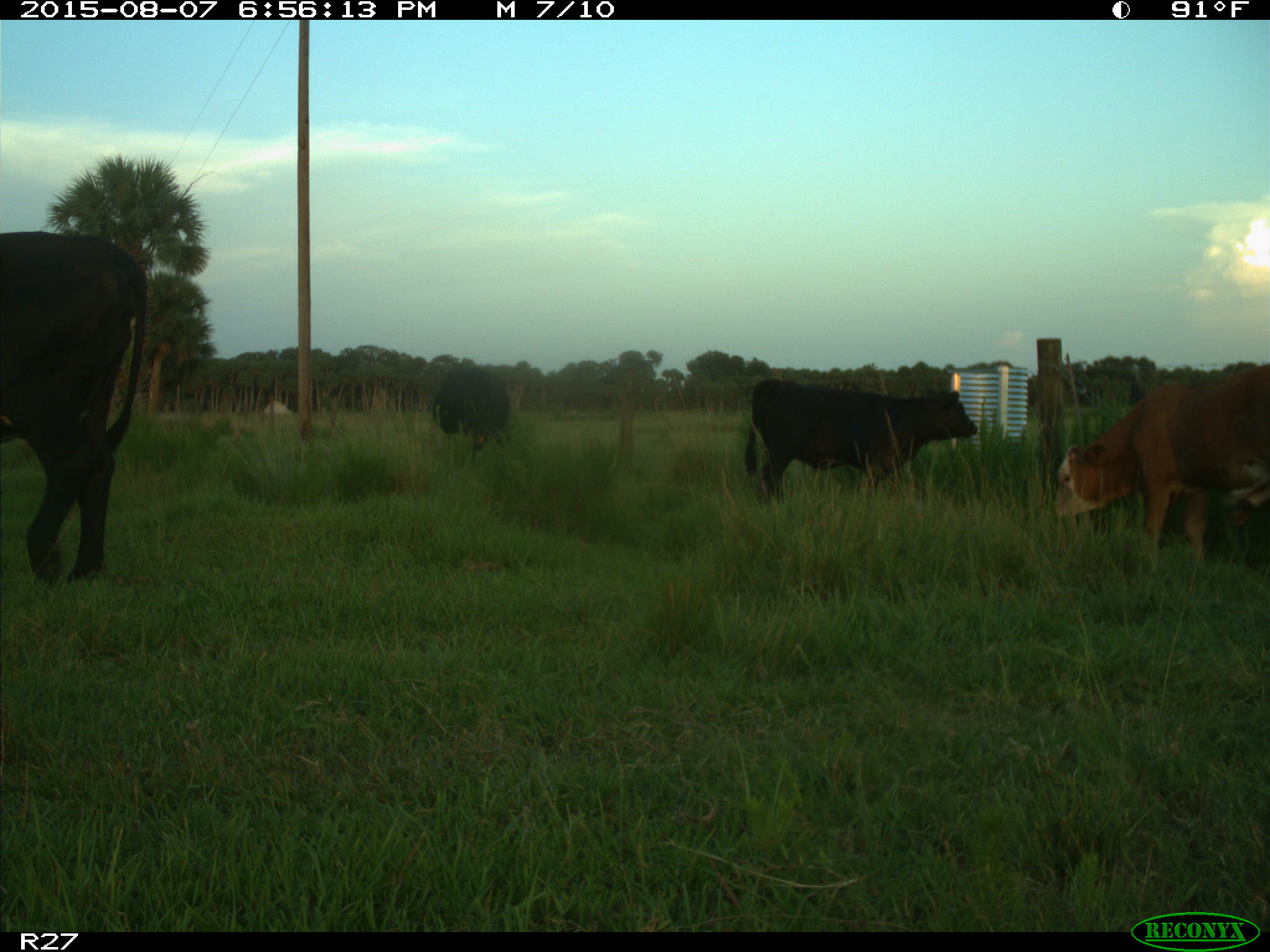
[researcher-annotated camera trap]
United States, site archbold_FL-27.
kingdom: Animalia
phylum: Chordata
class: Mammalia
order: Artiodactyla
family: Bovidae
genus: Bos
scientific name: Bos taurus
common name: domestic cow